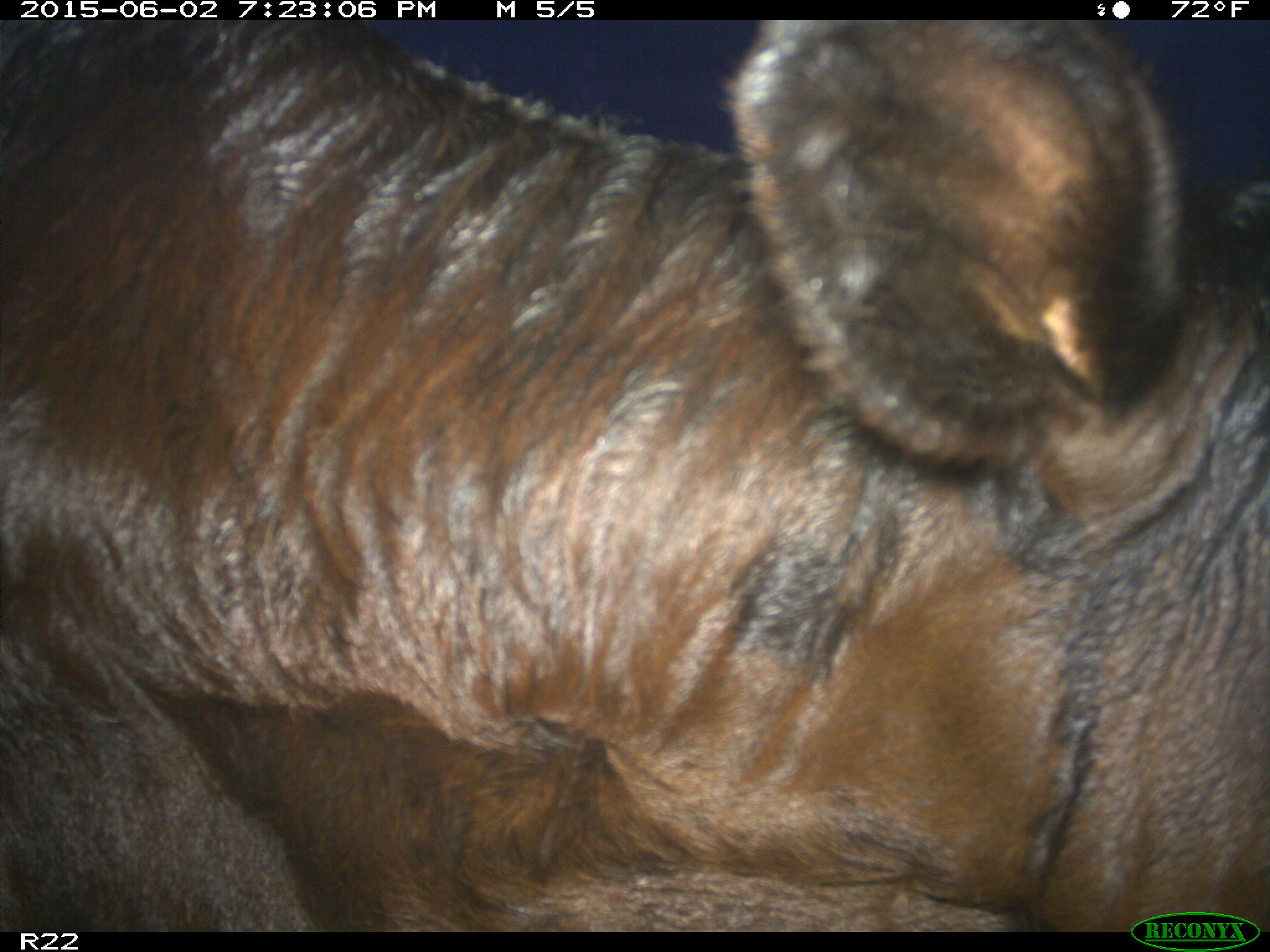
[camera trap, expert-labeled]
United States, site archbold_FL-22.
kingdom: Animalia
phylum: Chordata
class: Mammalia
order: Artiodactyla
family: Bovidae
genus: Bos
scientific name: Bos taurus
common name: domestic cow